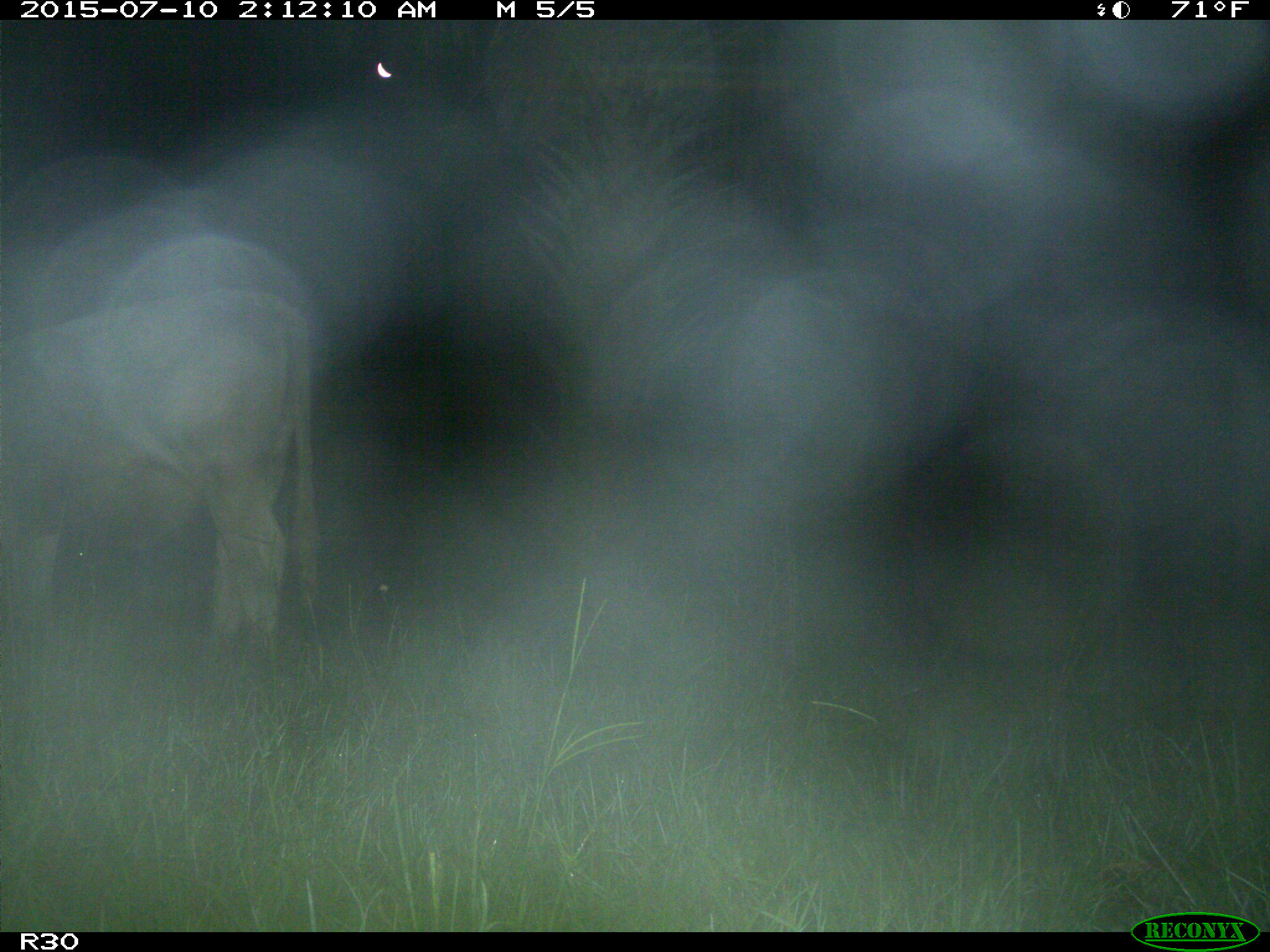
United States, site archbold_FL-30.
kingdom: Animalia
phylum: Chordata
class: Mammalia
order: Artiodactyla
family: Bovidae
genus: Bos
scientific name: Bos taurus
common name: domestic cow